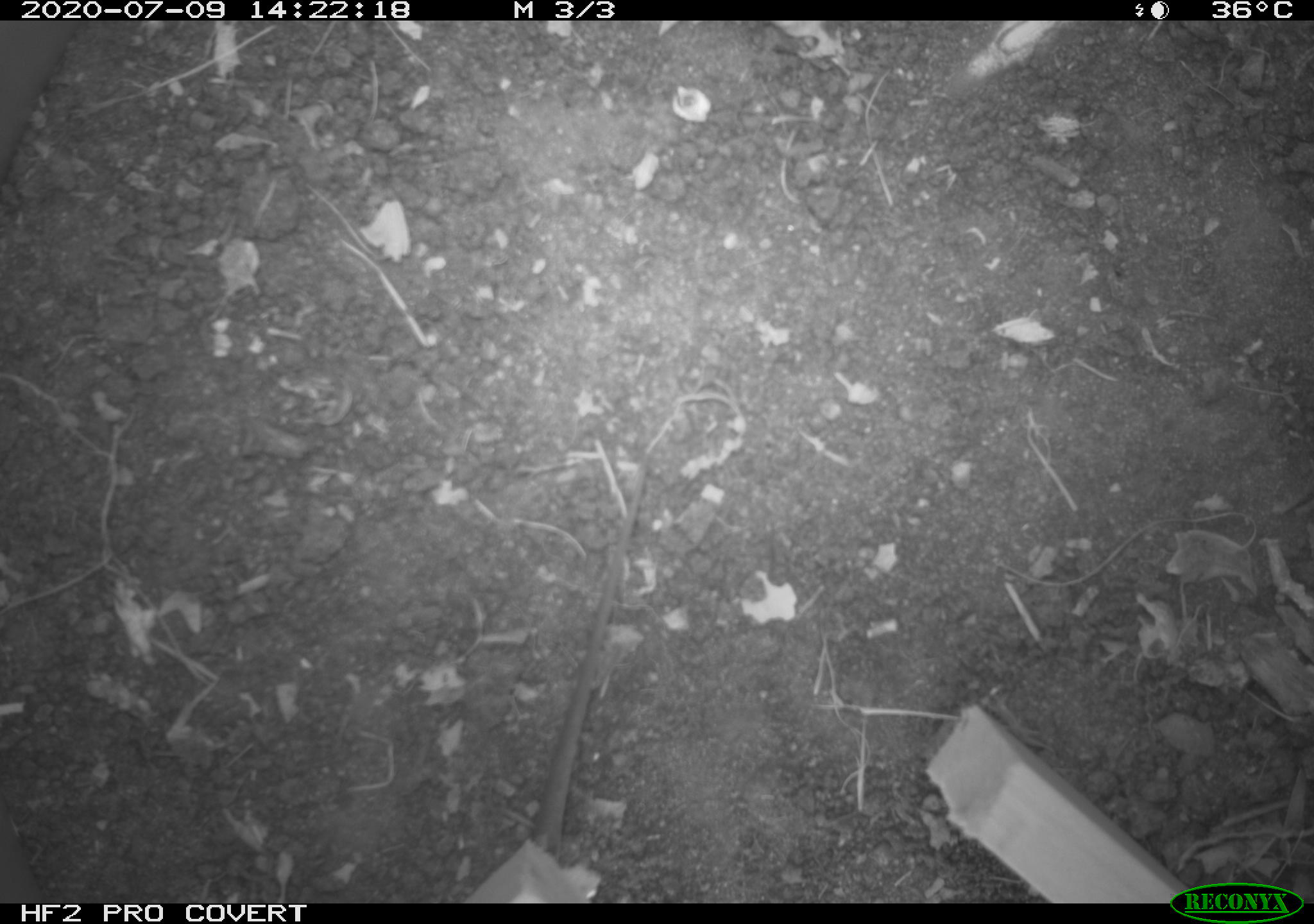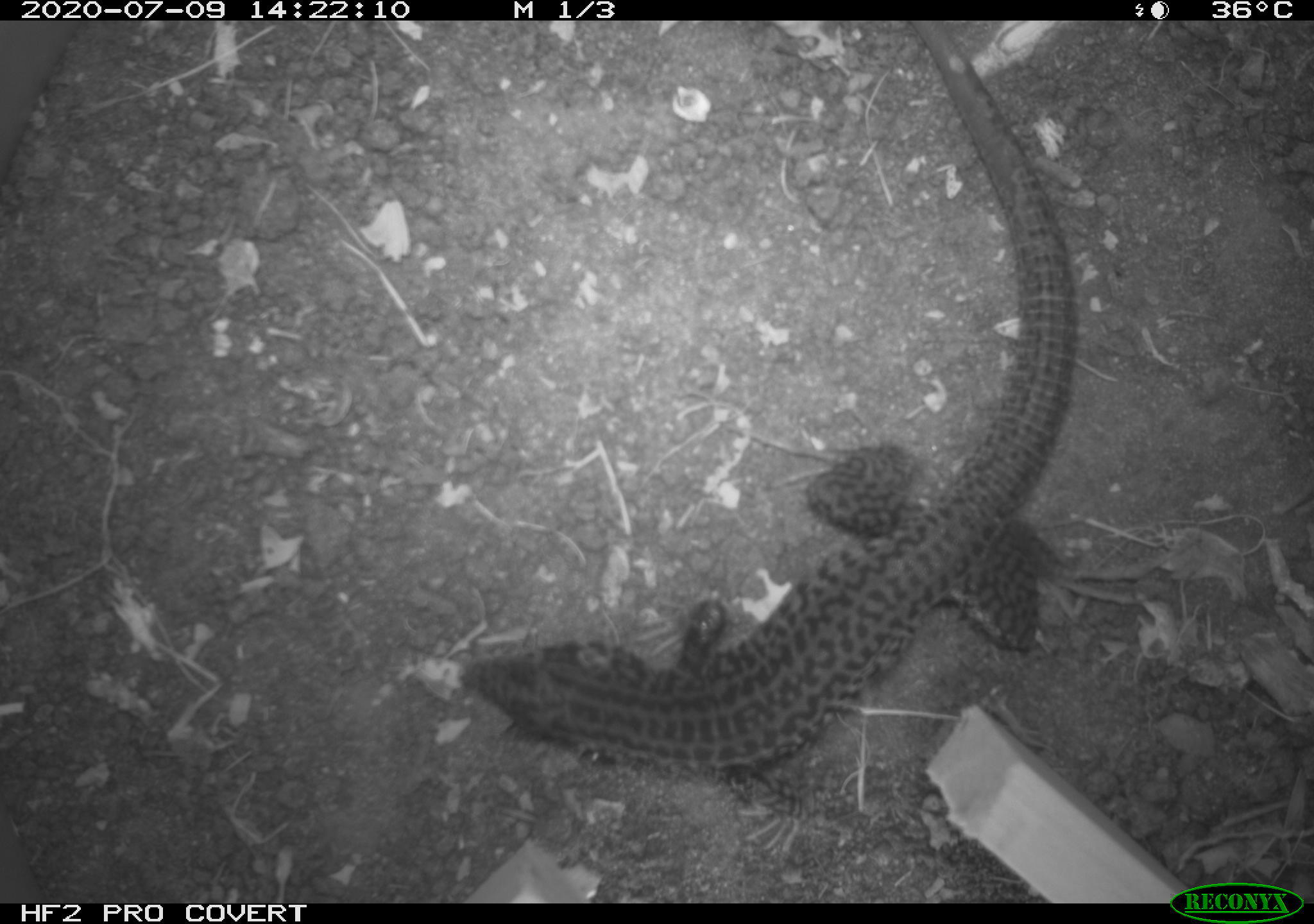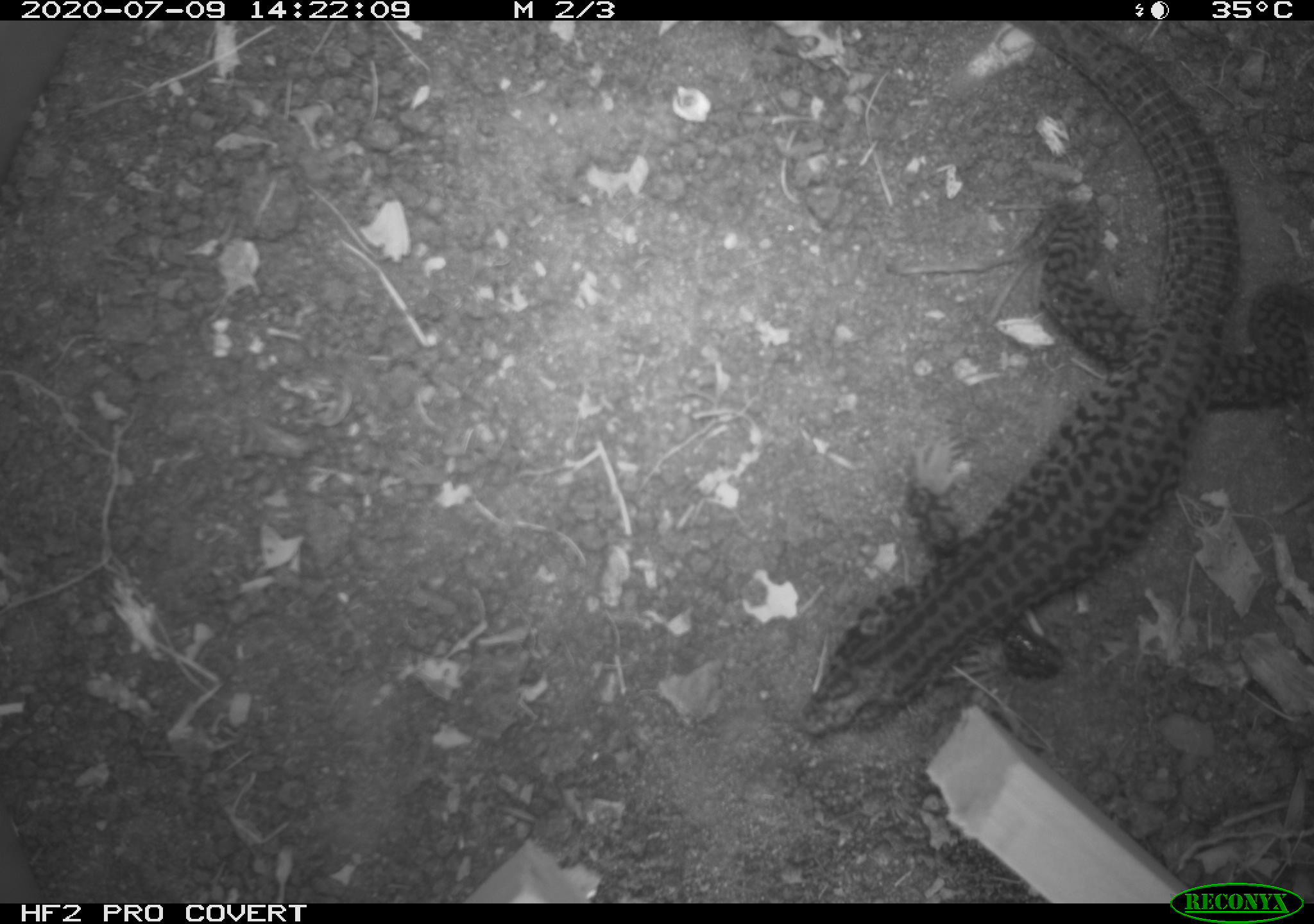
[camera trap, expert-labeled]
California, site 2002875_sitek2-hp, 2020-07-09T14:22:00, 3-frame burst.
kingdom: Animalia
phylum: Chordata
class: Reptilia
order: Squamata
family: Teiidae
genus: Aspidoscelis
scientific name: Aspidoscelis tigris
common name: western whiptail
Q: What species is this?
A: Western whiptail (Aspidoscelis tigris).